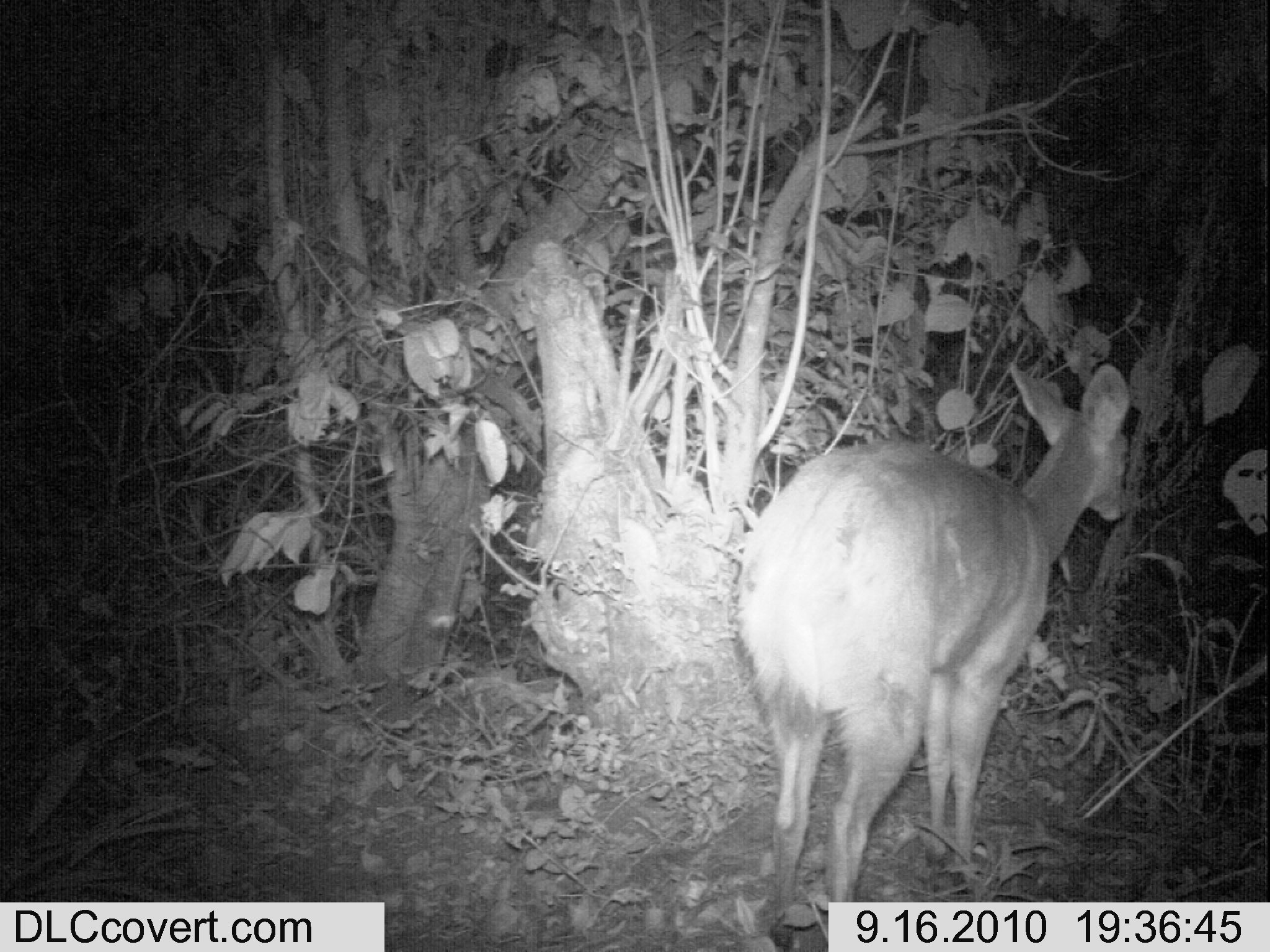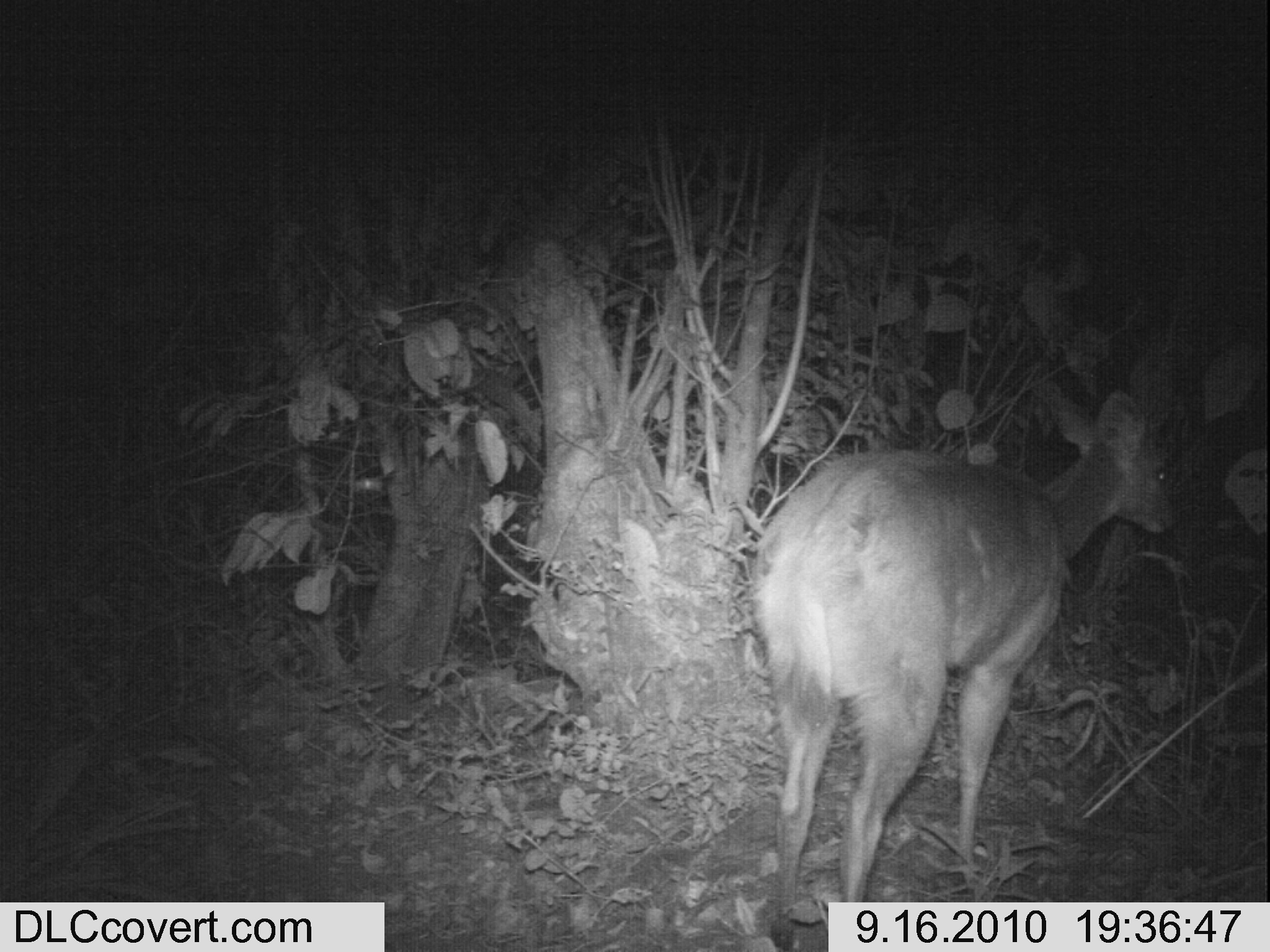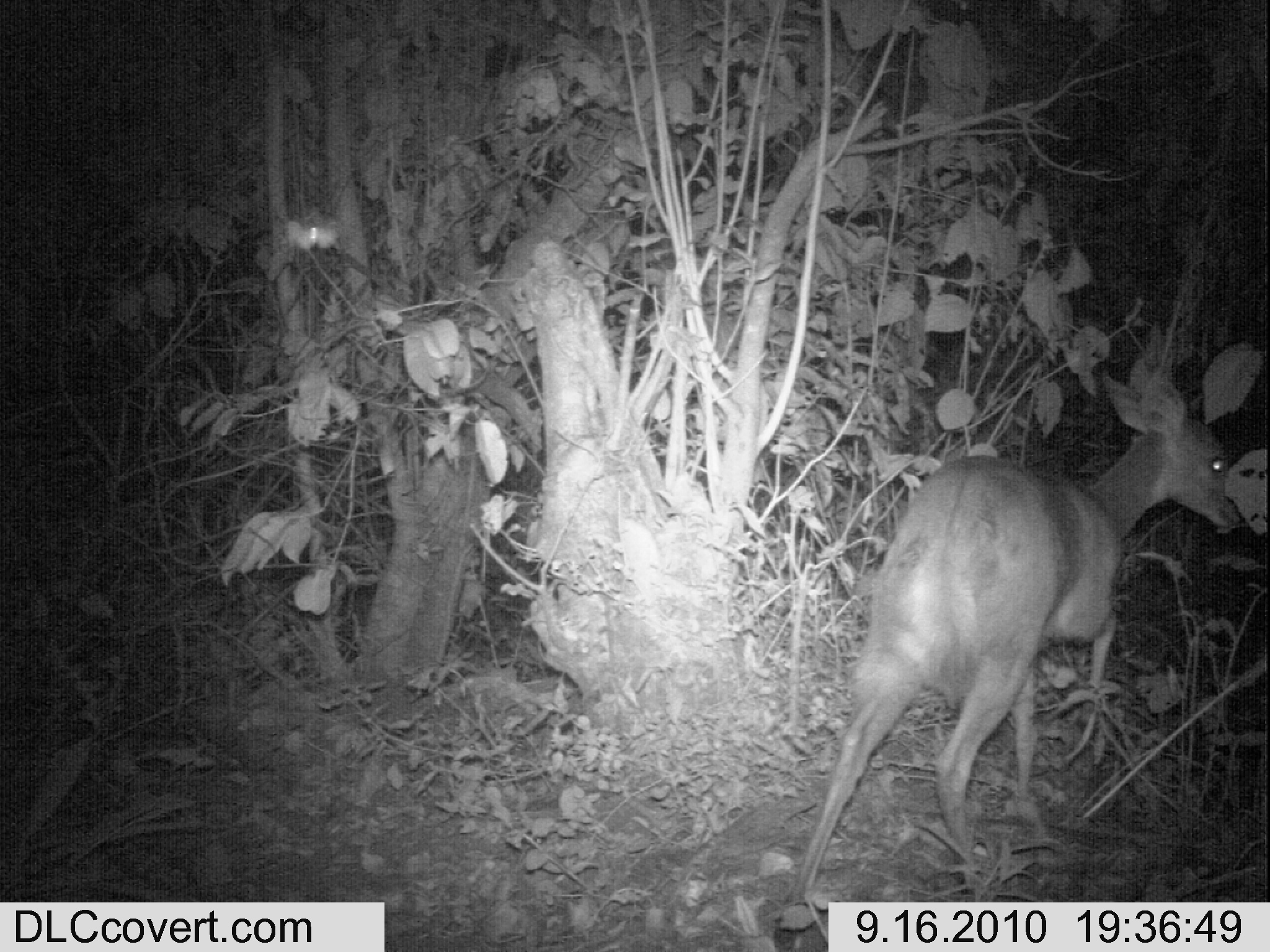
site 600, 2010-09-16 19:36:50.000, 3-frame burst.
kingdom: Animalia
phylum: Chordata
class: Mammalia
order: Artiodactyla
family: Bovidae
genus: Tragelaphus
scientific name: Tragelaphus scriptus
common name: bushbuck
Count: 1.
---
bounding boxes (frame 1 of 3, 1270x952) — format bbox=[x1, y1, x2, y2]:
tragelaphus scriptus: bbox=[729, 361, 1130, 951]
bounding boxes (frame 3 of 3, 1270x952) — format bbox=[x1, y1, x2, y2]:
tragelaphus scriptus: bbox=[765, 368, 1245, 951]